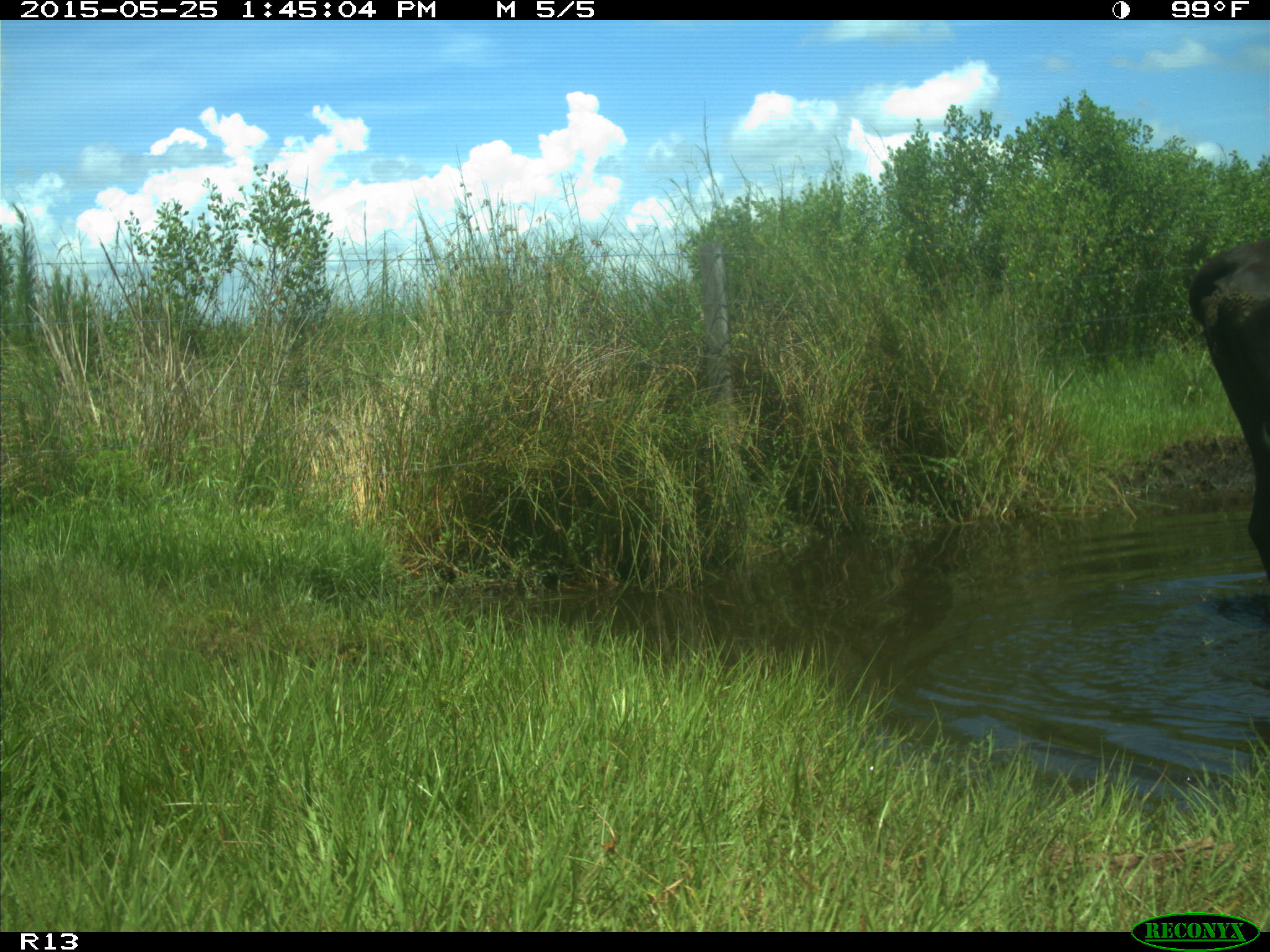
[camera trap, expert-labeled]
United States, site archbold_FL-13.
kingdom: Animalia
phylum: Chordata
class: Mammalia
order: Artiodactyla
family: Bovidae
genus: Bos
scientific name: Bos taurus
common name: domestic cow